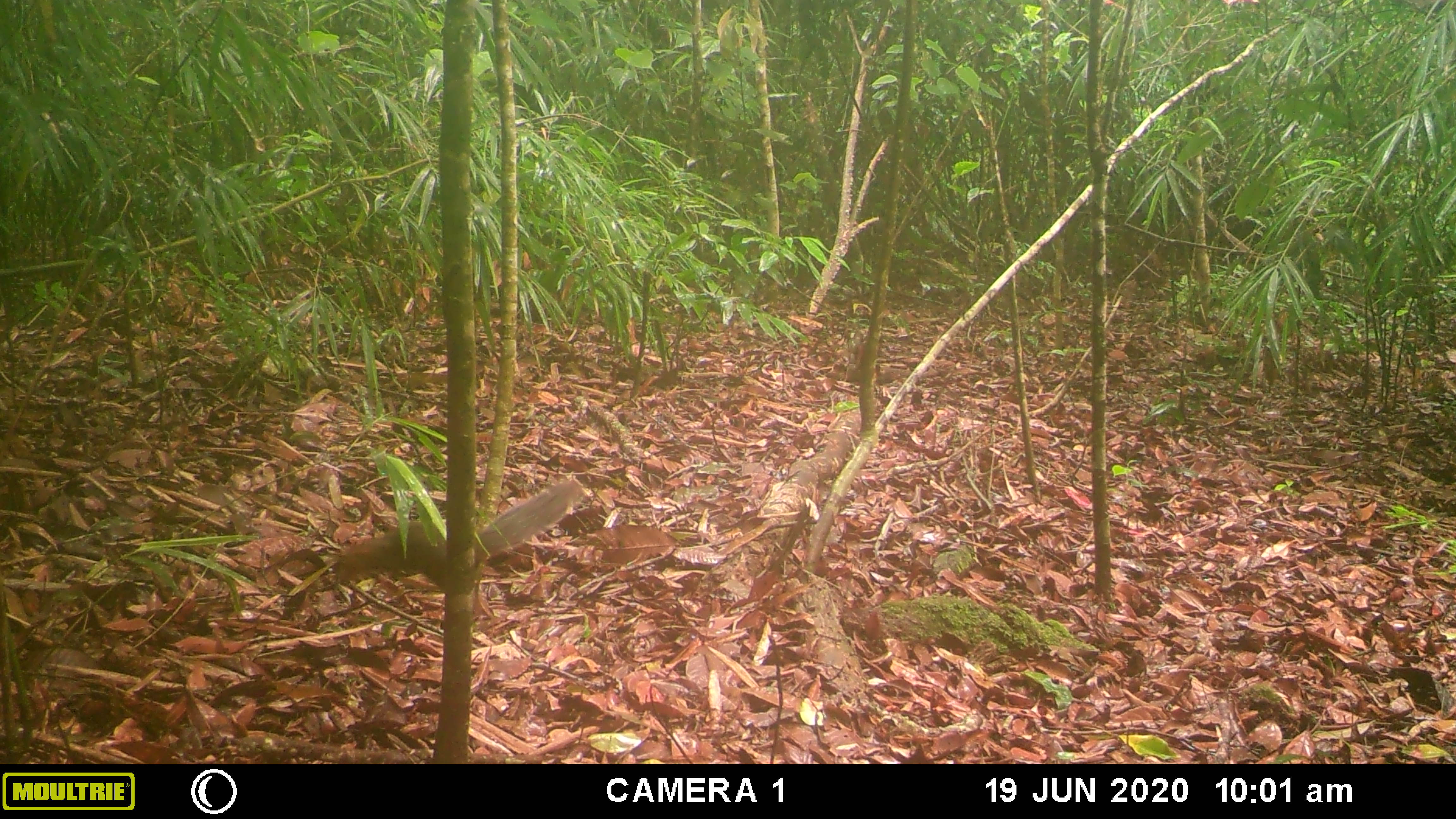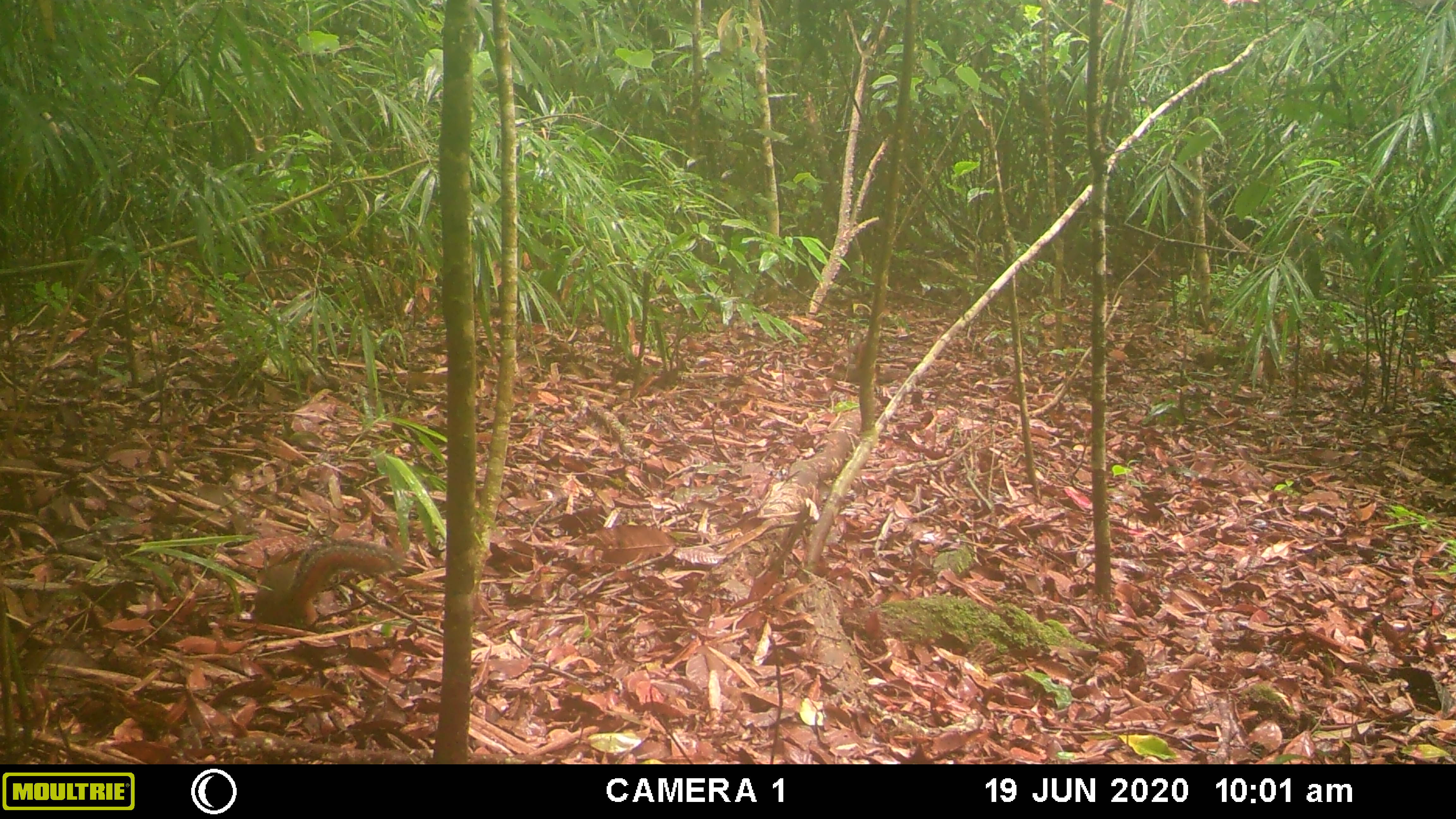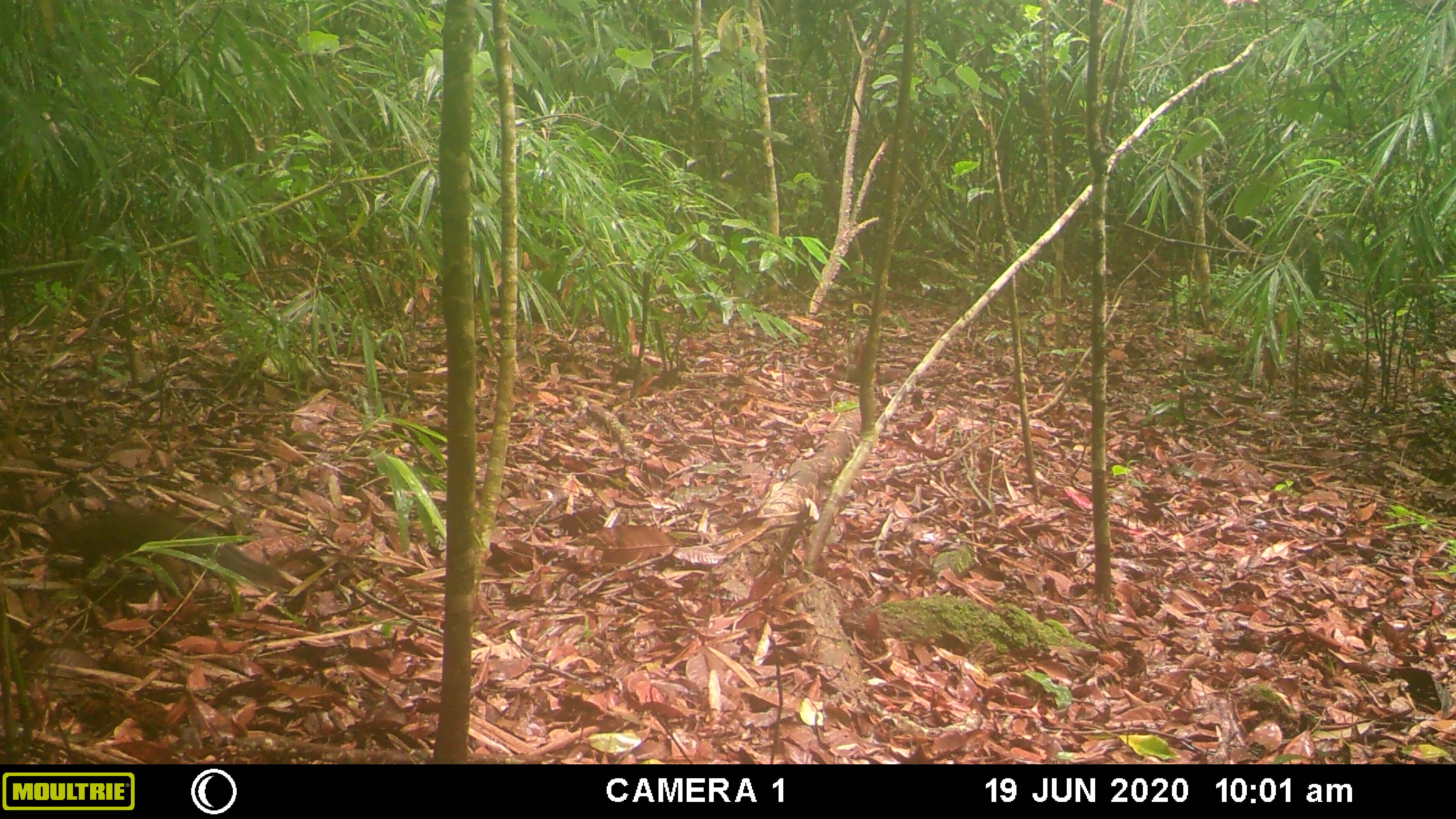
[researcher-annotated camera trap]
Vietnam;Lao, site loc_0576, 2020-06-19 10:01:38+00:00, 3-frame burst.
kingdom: Animalia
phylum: Chordata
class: Mammalia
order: Rodentia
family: Sciuridae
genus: Dremomys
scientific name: Dremomys rufigenis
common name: red-cheeked squirrel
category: red cheeked squirrel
Red cheeked squirrel (red-cheeked squirrel) (Dremomys rufigenis). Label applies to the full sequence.